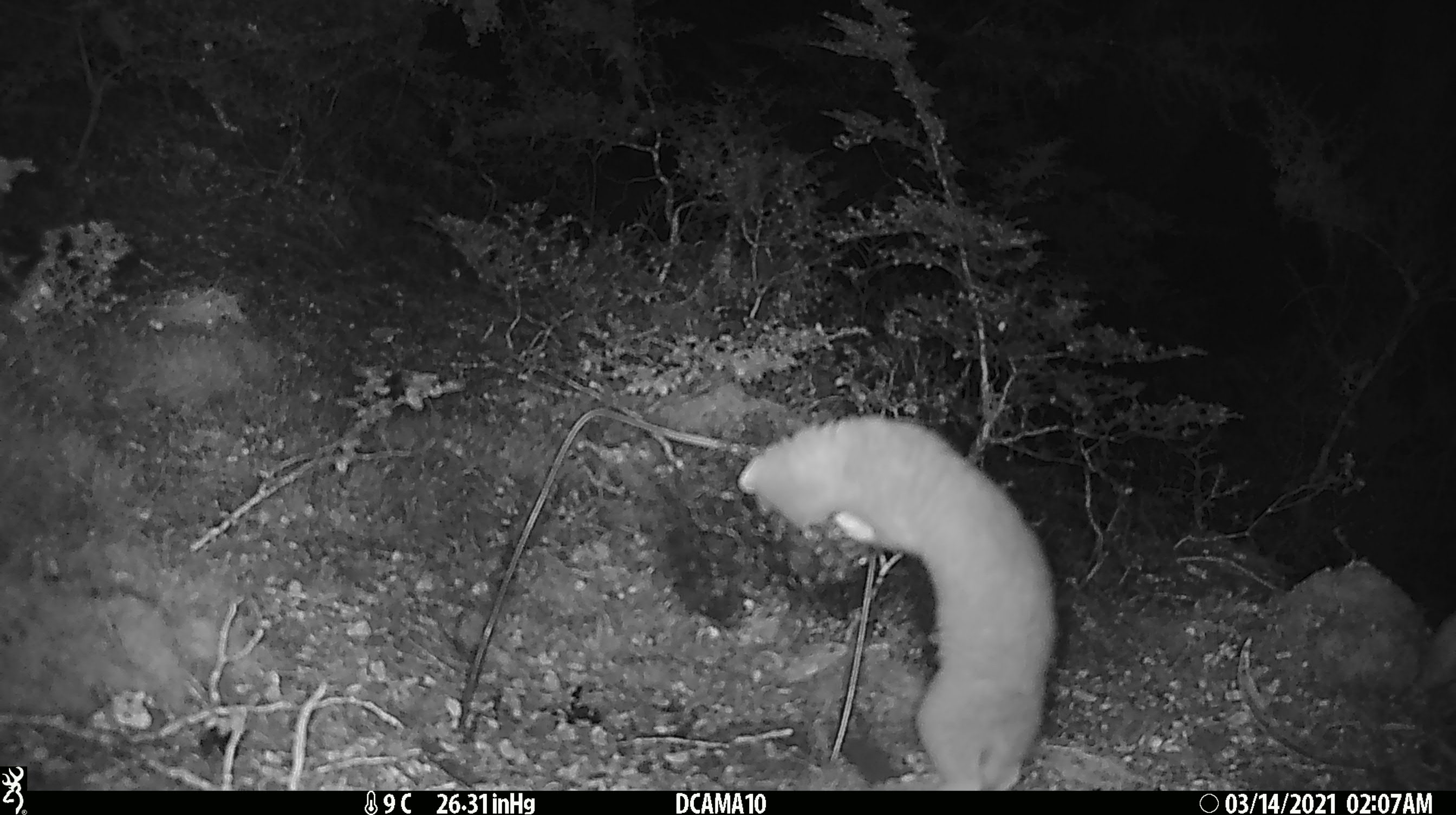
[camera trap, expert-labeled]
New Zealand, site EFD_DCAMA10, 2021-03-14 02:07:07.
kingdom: Animalia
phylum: Chordata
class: Mammalia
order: Carnivora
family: Mustelidae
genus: Mustela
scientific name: Mustela erminea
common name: stoat